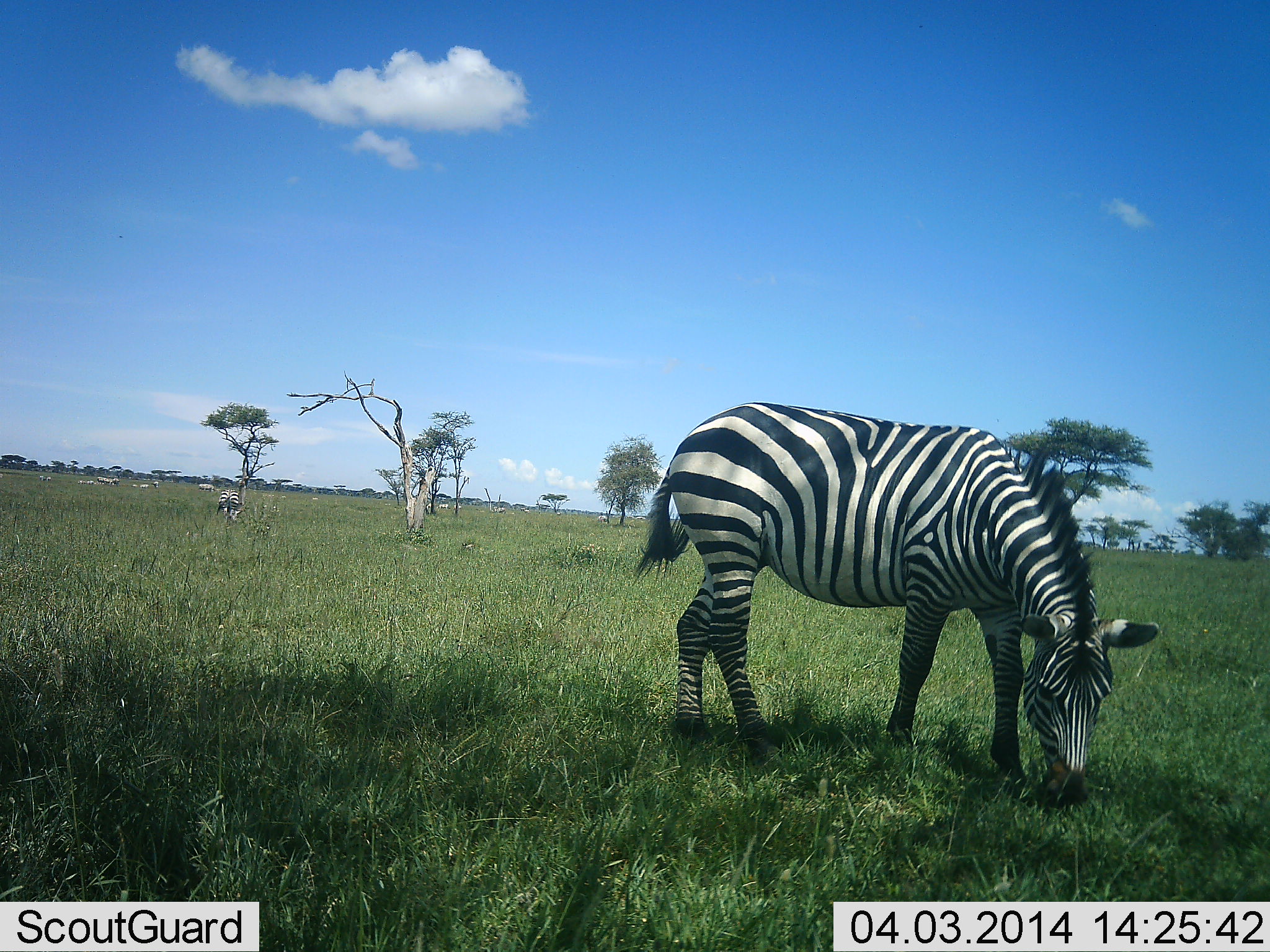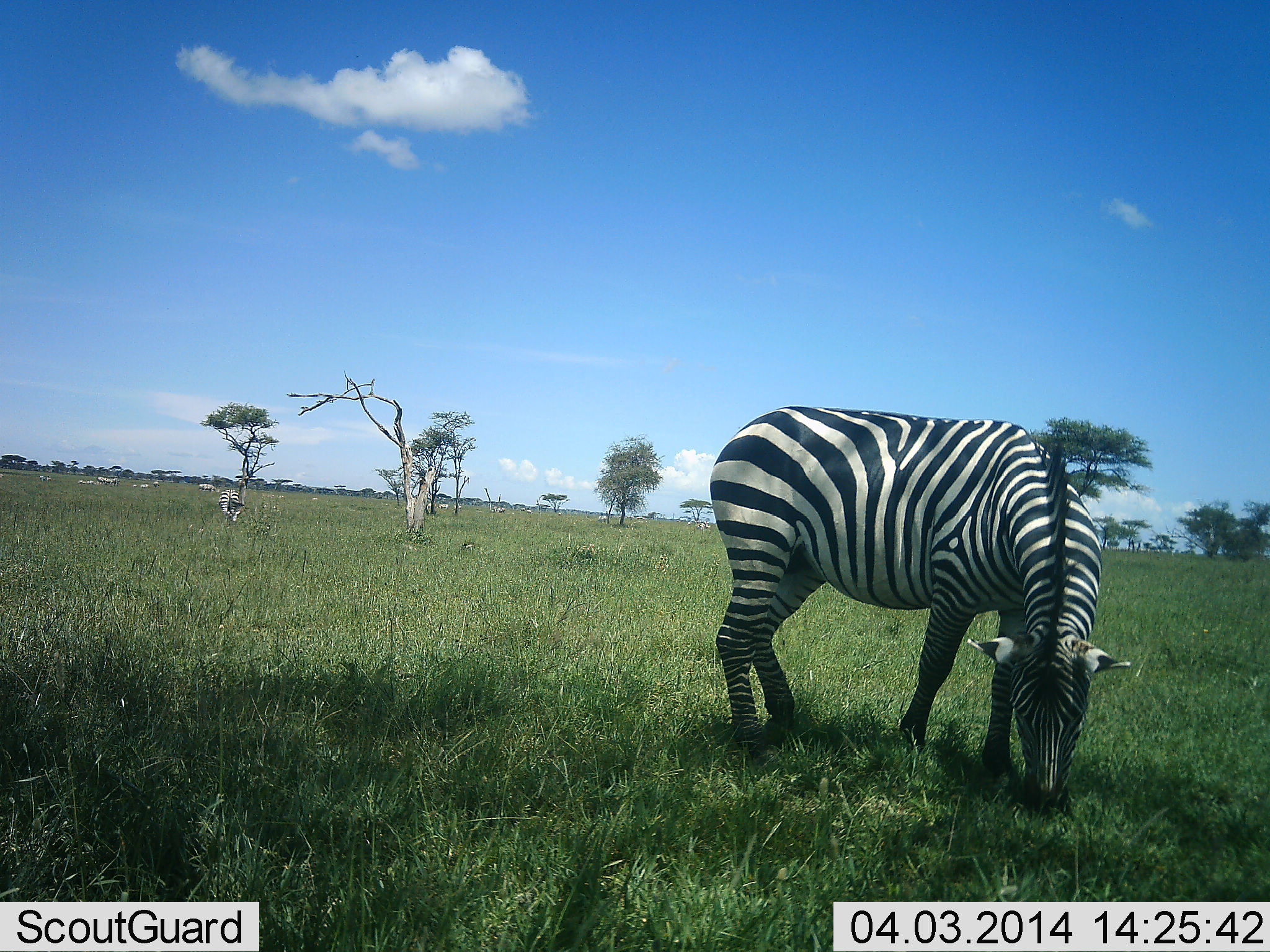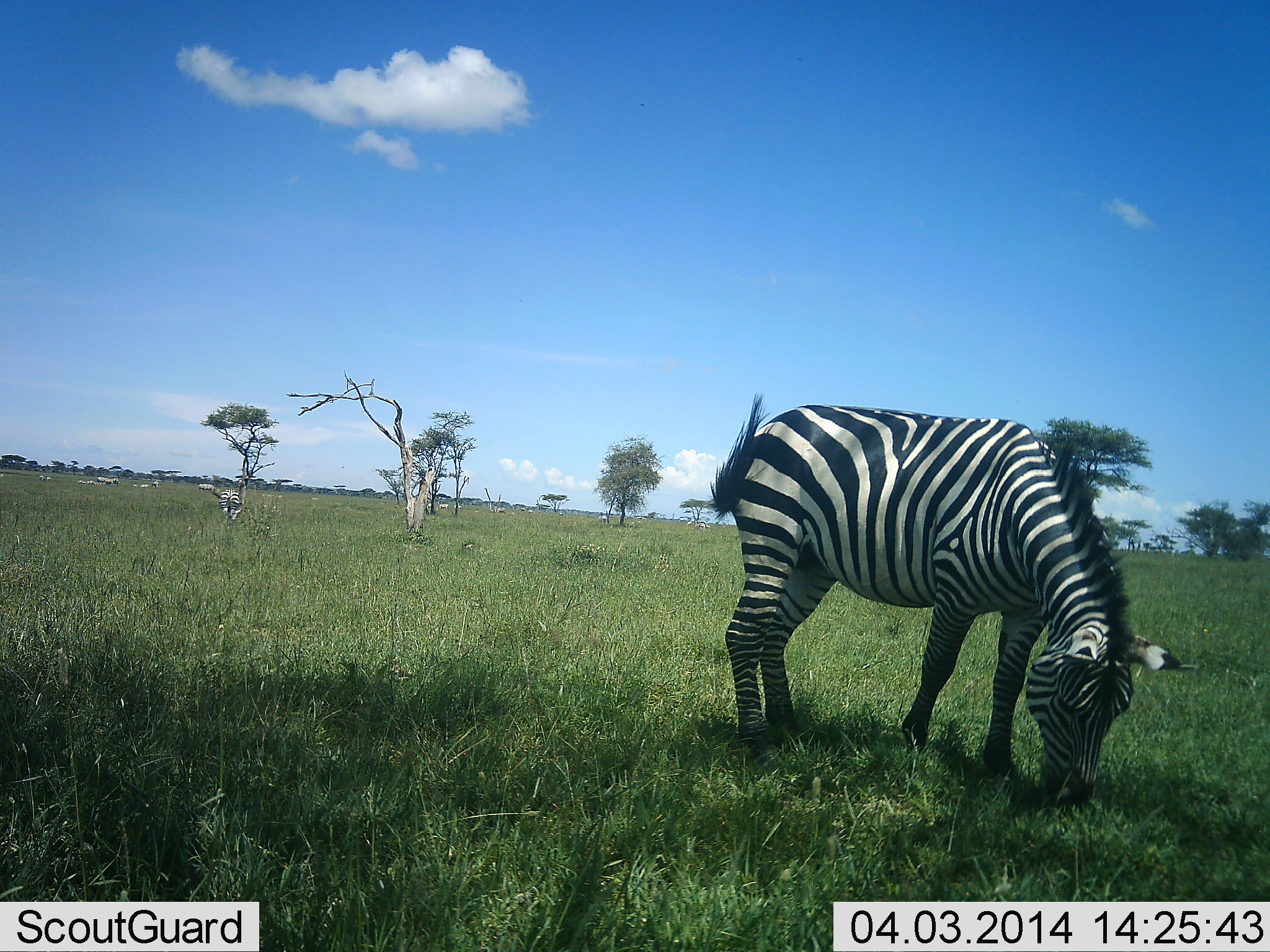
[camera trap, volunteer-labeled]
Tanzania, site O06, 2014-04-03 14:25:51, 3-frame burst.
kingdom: Animalia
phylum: Chordata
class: Mammalia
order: Perissodactyla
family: Equidae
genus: Equus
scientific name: Equus quagga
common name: plains zebra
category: zebra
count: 11-50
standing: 40%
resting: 0%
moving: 30%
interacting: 0%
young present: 0%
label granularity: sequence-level